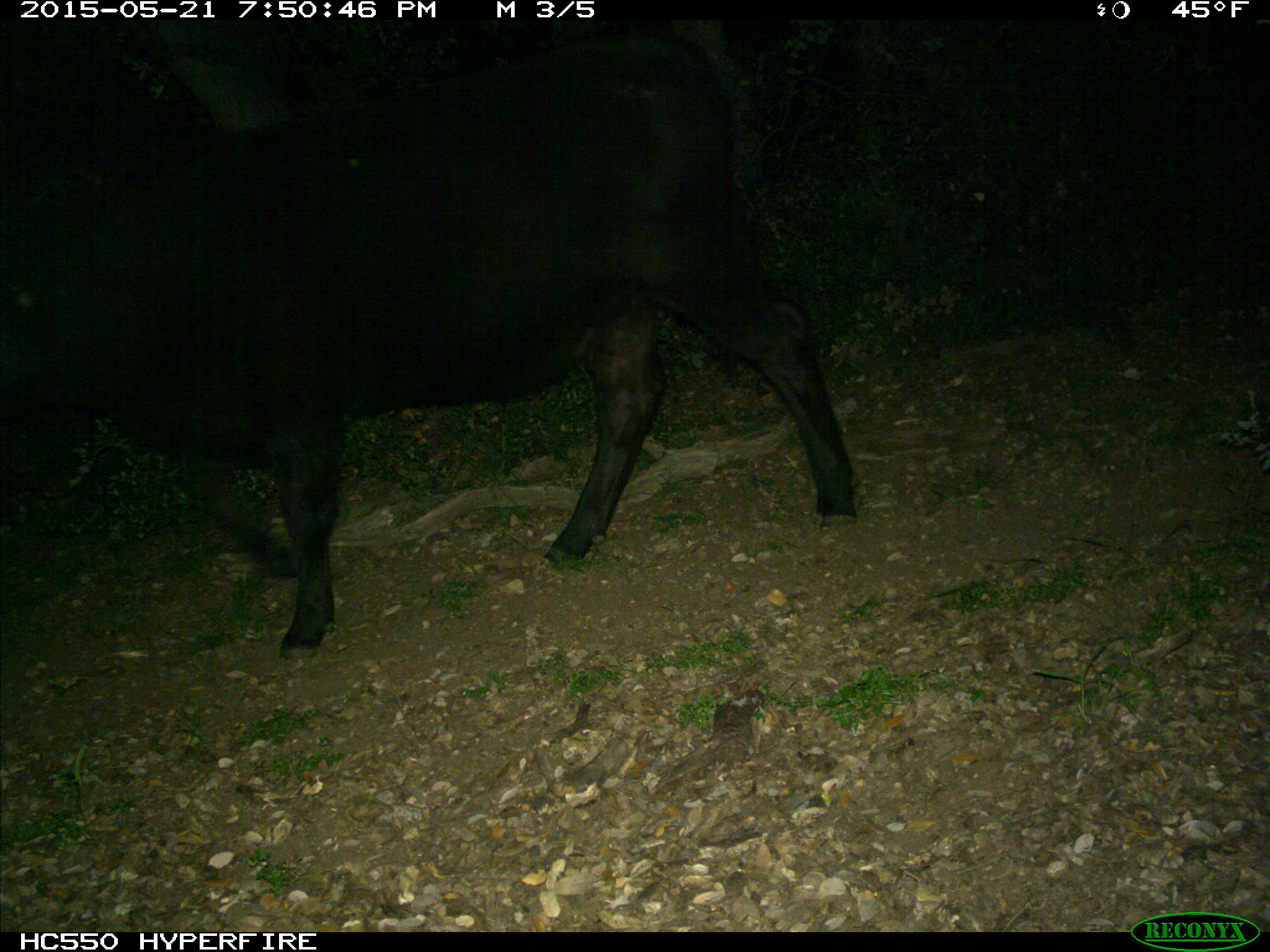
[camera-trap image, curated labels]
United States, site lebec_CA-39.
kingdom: Animalia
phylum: Chordata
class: Mammalia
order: Artiodactyla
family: Bovidae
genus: Bos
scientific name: Bos taurus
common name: domestic cow